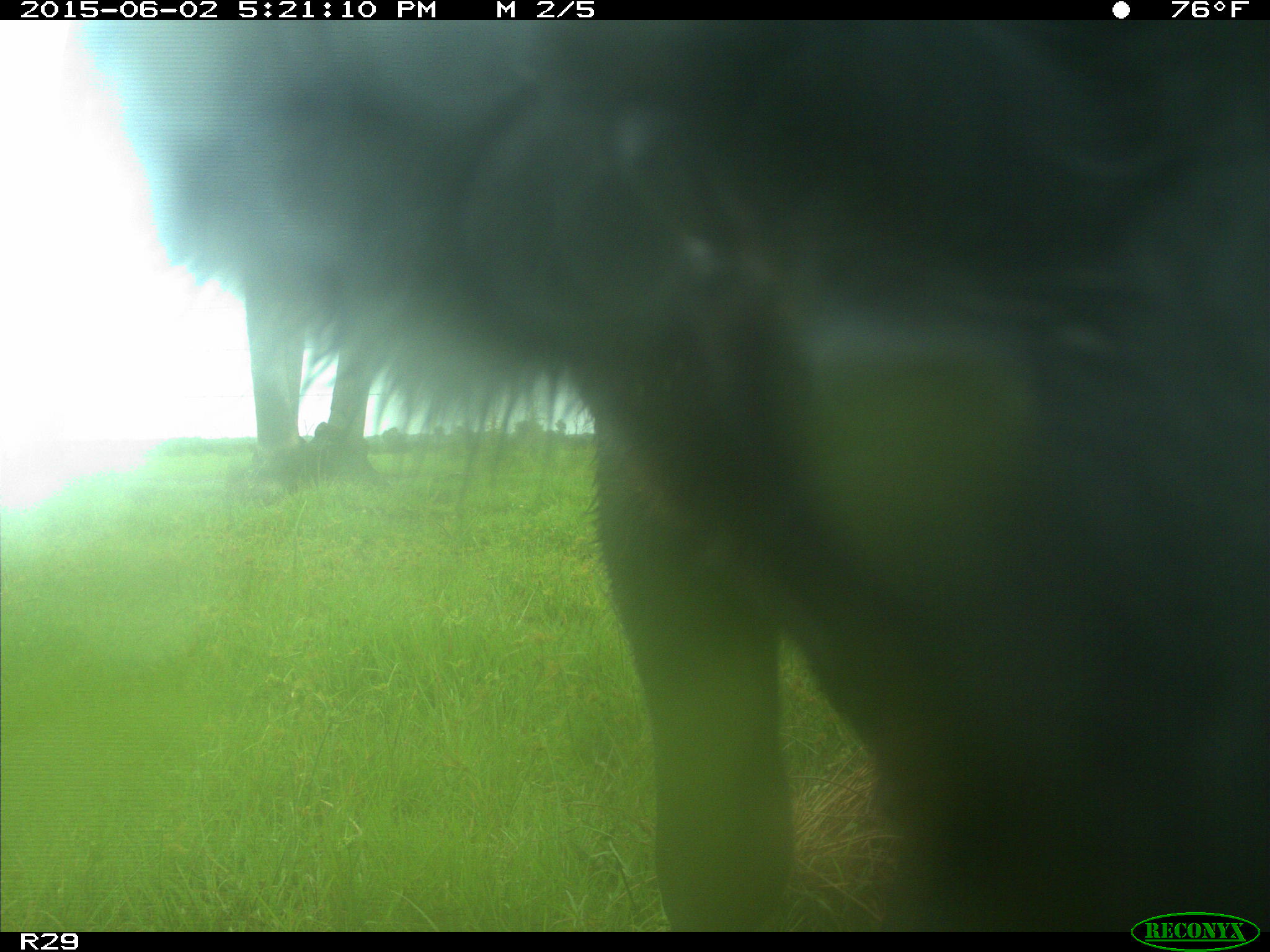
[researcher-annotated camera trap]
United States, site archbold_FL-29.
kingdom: Animalia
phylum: Chordata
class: Mammalia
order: Artiodactyla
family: Bovidae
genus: Bos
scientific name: Bos taurus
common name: domestic cow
Bos taurus (domestic cow).